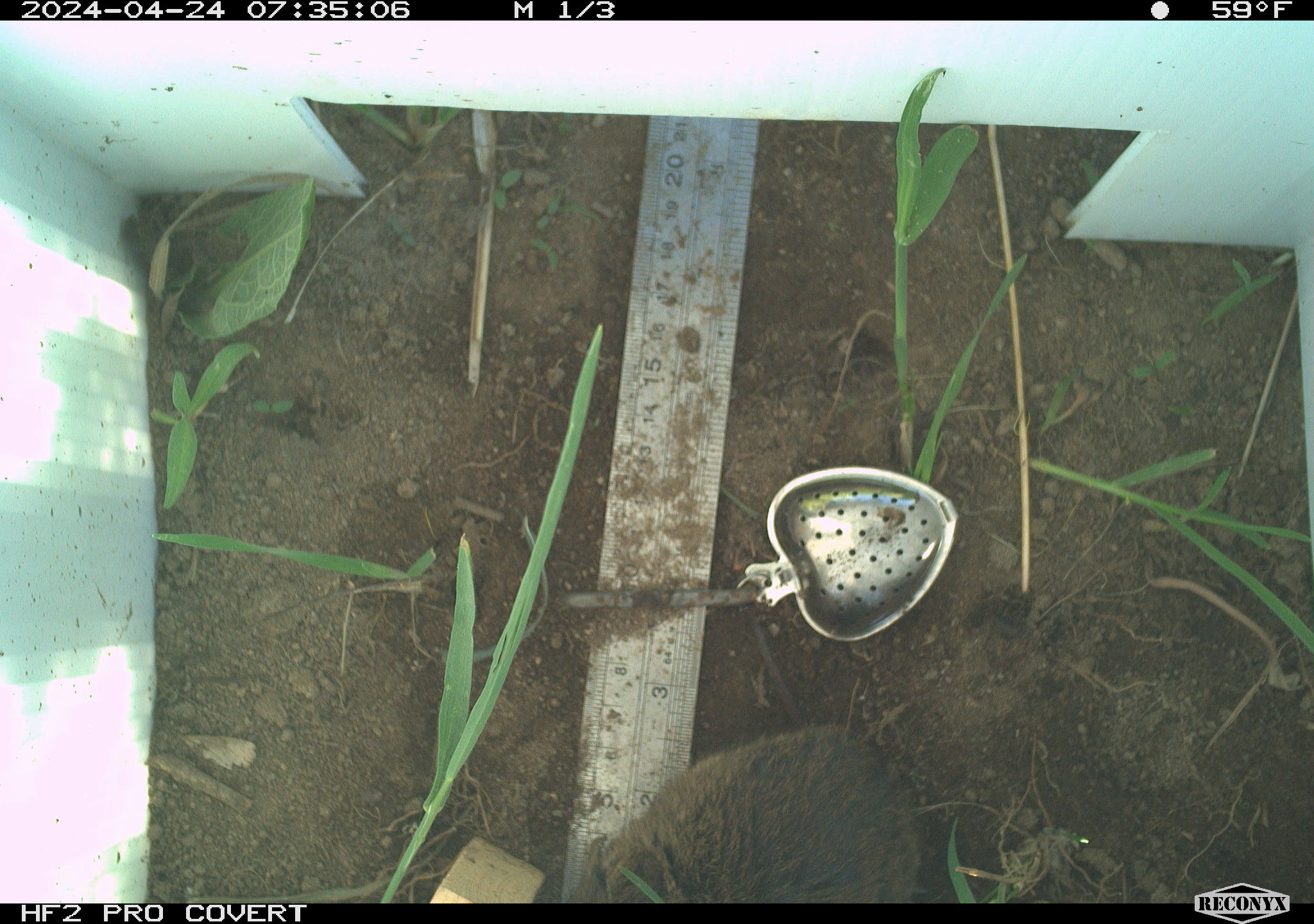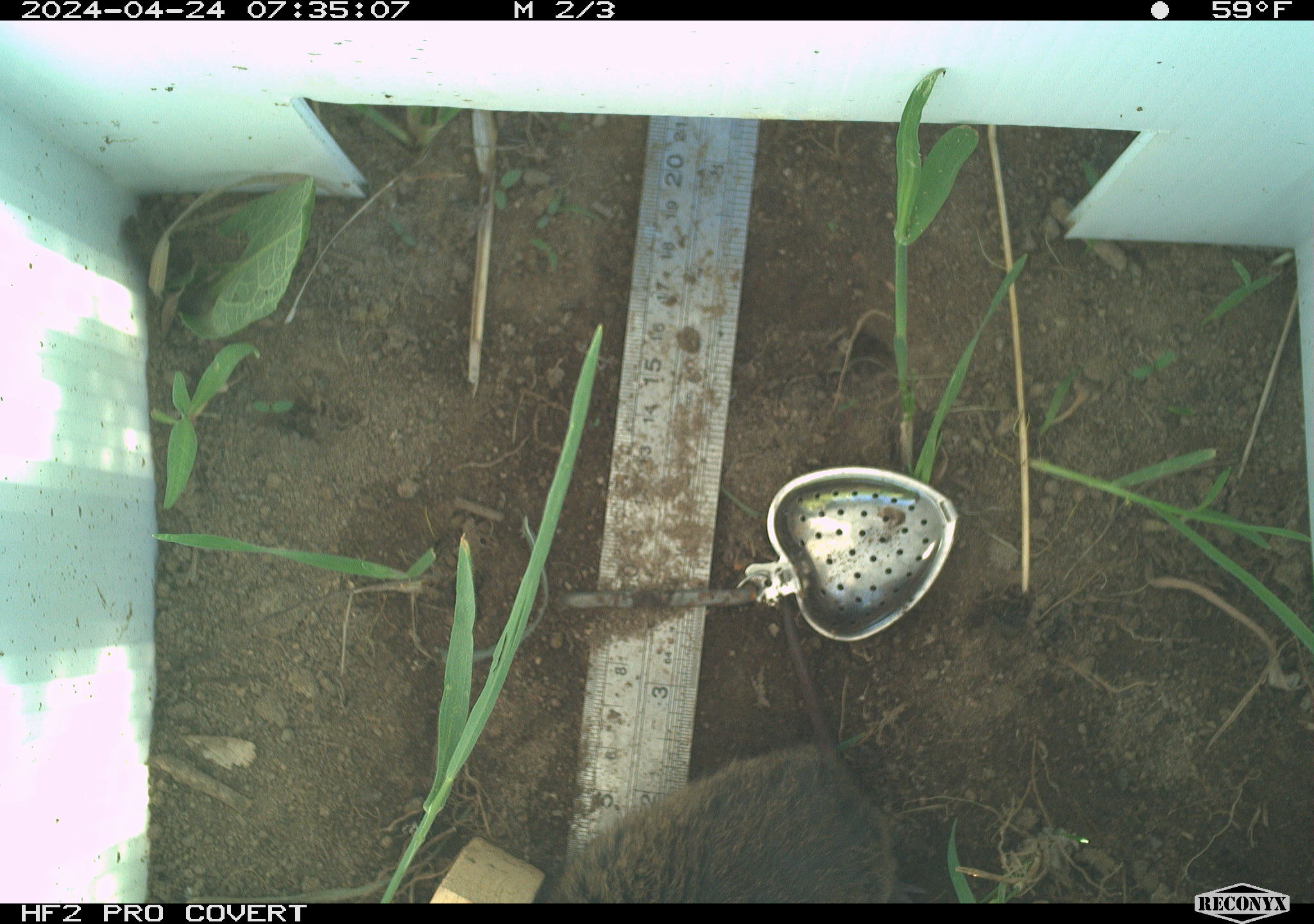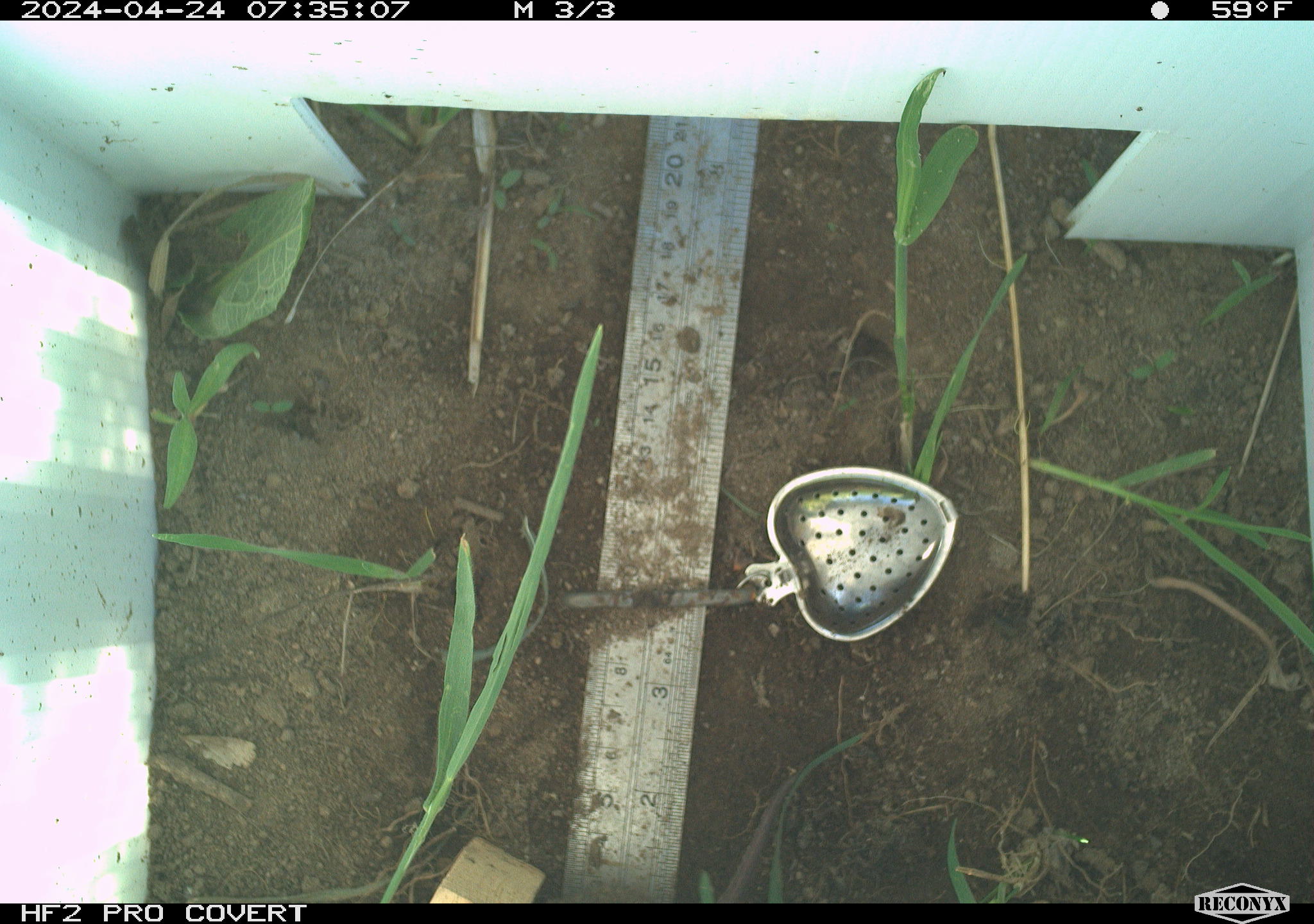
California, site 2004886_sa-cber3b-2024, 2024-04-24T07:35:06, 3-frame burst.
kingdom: Animalia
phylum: Chordata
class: Mammalia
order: Rodentia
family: Cricetidae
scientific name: Arvicolinae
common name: voles, lemmings, and muskrats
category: arvicolinae subfamily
Arvicolinae subfamily (voles, lemmings, and muskrats) (Arvicolinae).